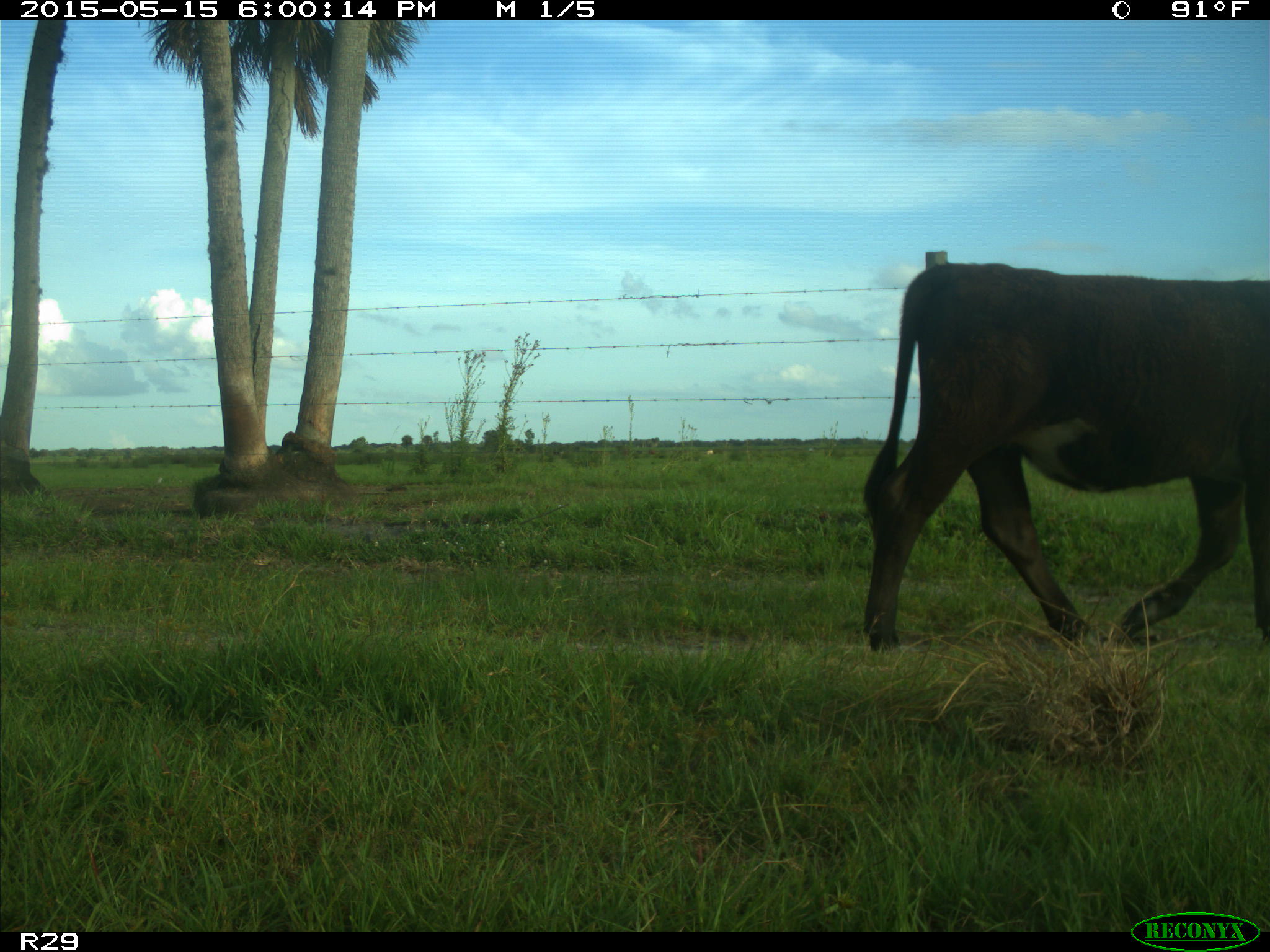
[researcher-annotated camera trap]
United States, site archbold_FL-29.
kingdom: Animalia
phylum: Chordata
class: Mammalia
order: Artiodactyla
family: Bovidae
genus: Bos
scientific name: Bos taurus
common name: domestic cow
Bos taurus (domestic cow).